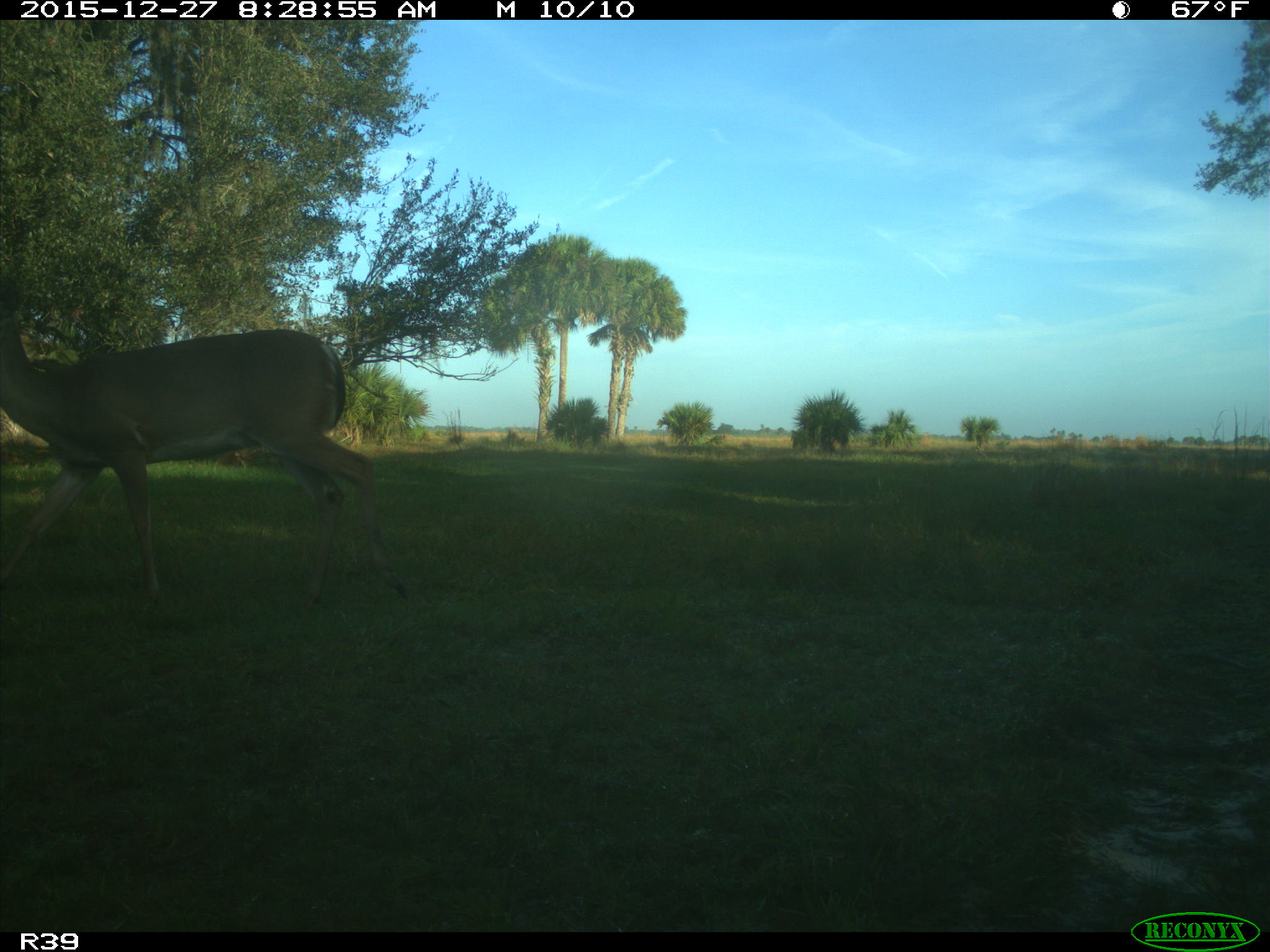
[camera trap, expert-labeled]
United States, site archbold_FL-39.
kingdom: Animalia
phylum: Chordata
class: Mammalia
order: Artiodactyla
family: Cervidae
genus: Odocoileus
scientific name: Odocoileus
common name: deer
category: unidentified deer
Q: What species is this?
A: Unidentified deer (deer) (Odocoileus).